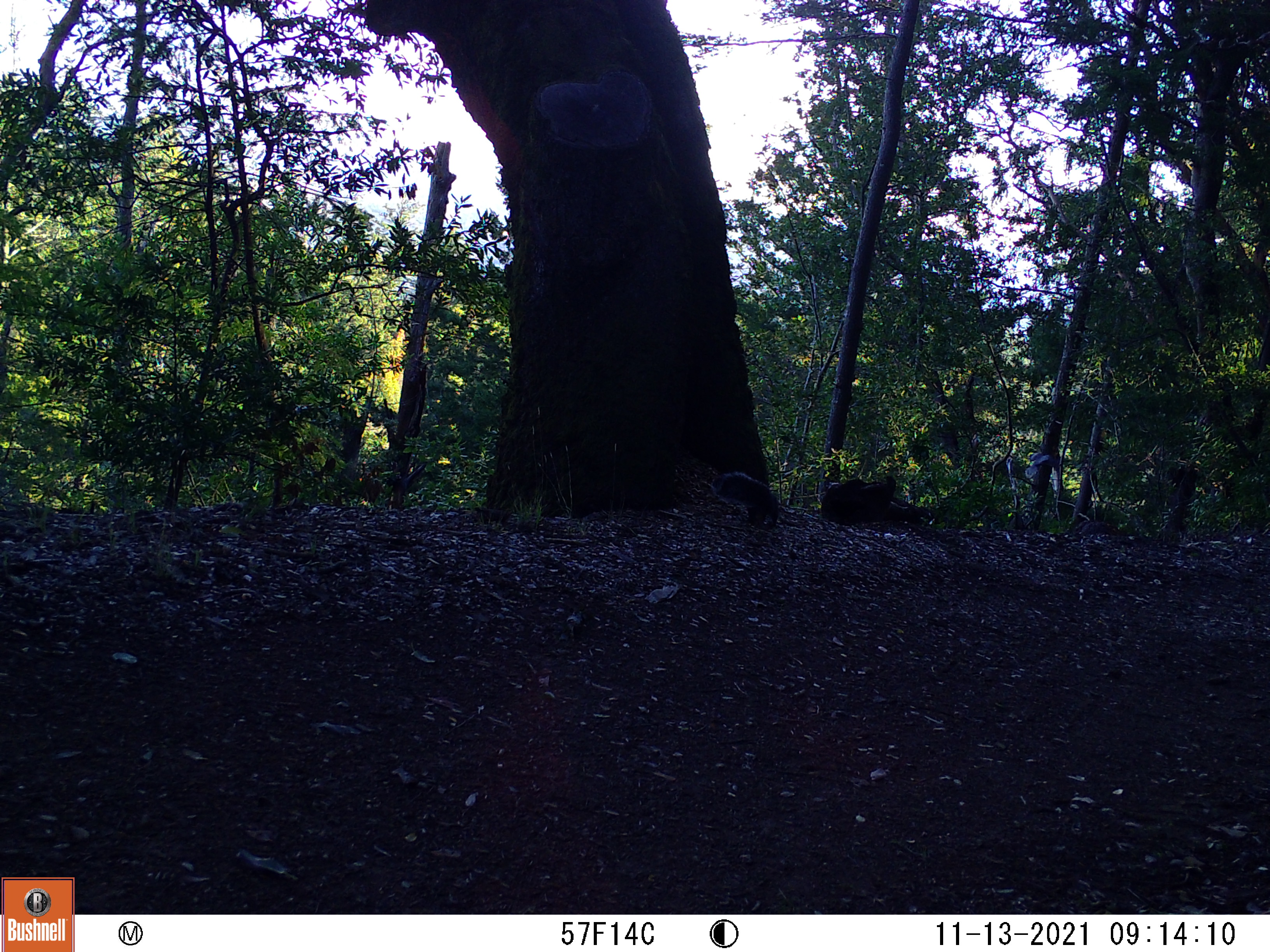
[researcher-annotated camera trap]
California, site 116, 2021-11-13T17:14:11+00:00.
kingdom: Animalia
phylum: Chordata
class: Mammalia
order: Rodentia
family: Sciuridae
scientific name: Sciuridae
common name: squirrel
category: unknown squirrel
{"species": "unknown squirrel (squirrel) (Sciuridae)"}